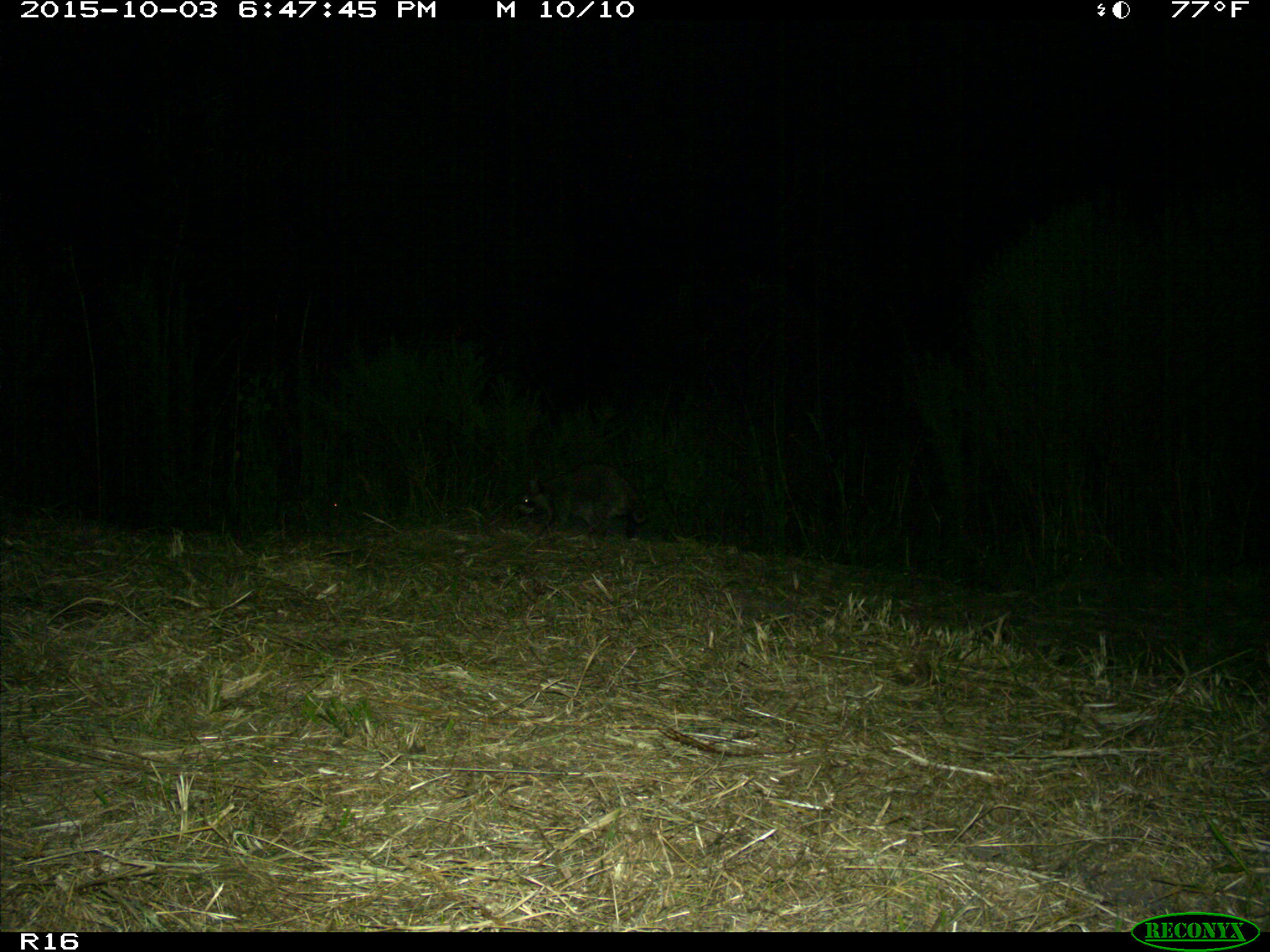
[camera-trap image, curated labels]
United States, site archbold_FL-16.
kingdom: Animalia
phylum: Chordata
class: Mammalia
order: Carnivora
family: Procyonidae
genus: Procyon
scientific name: Procyon lotor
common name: common raccoon